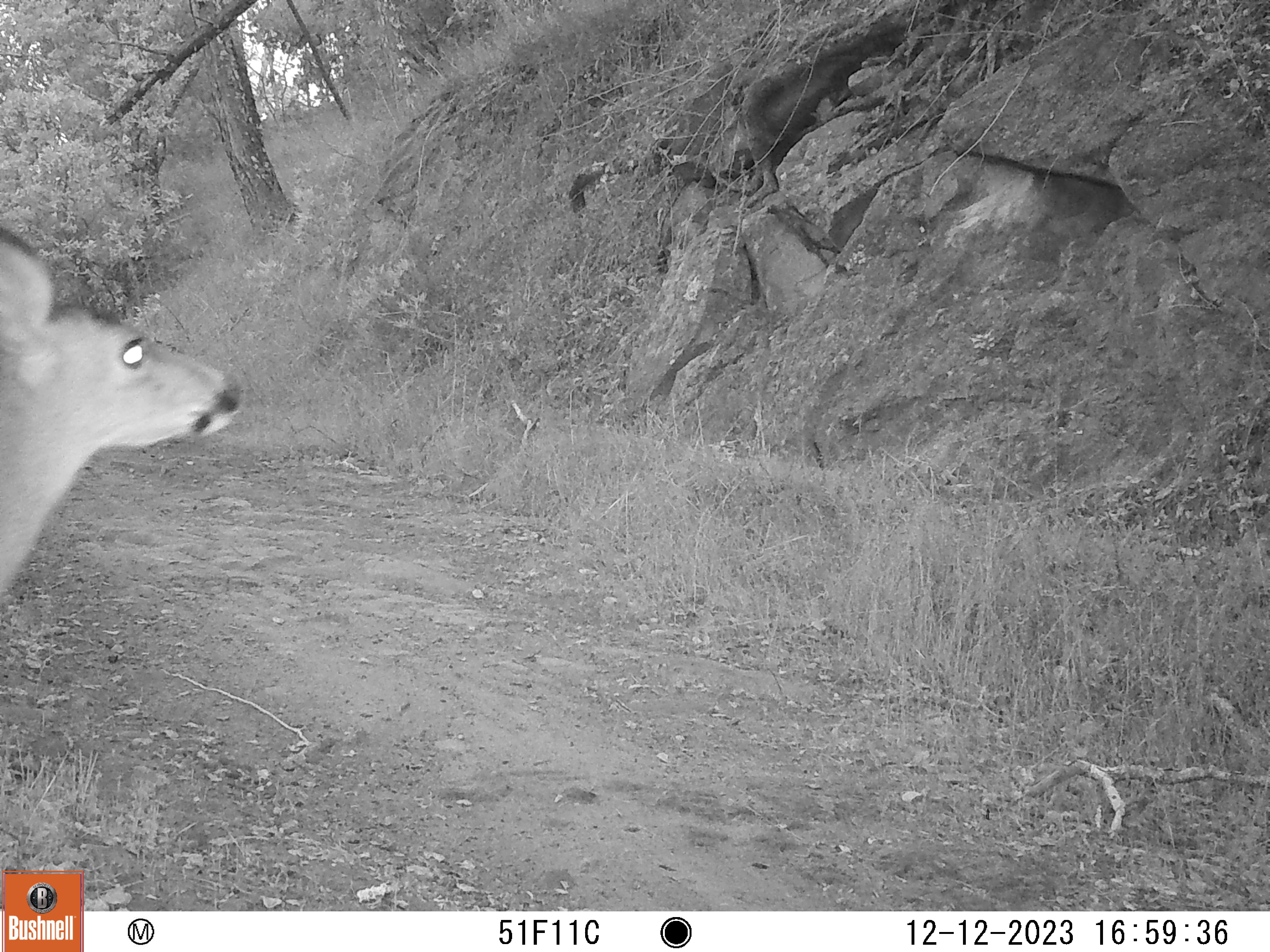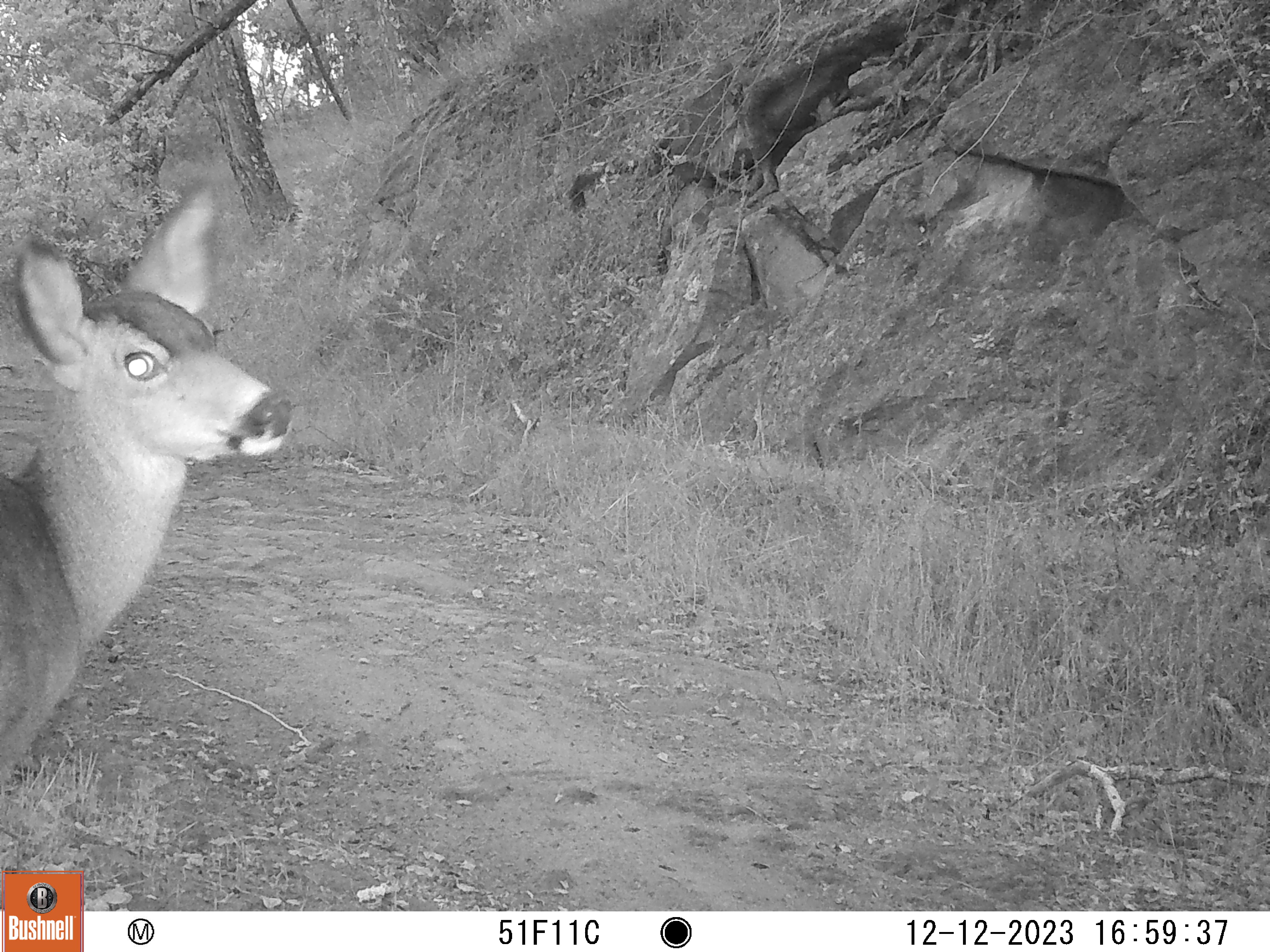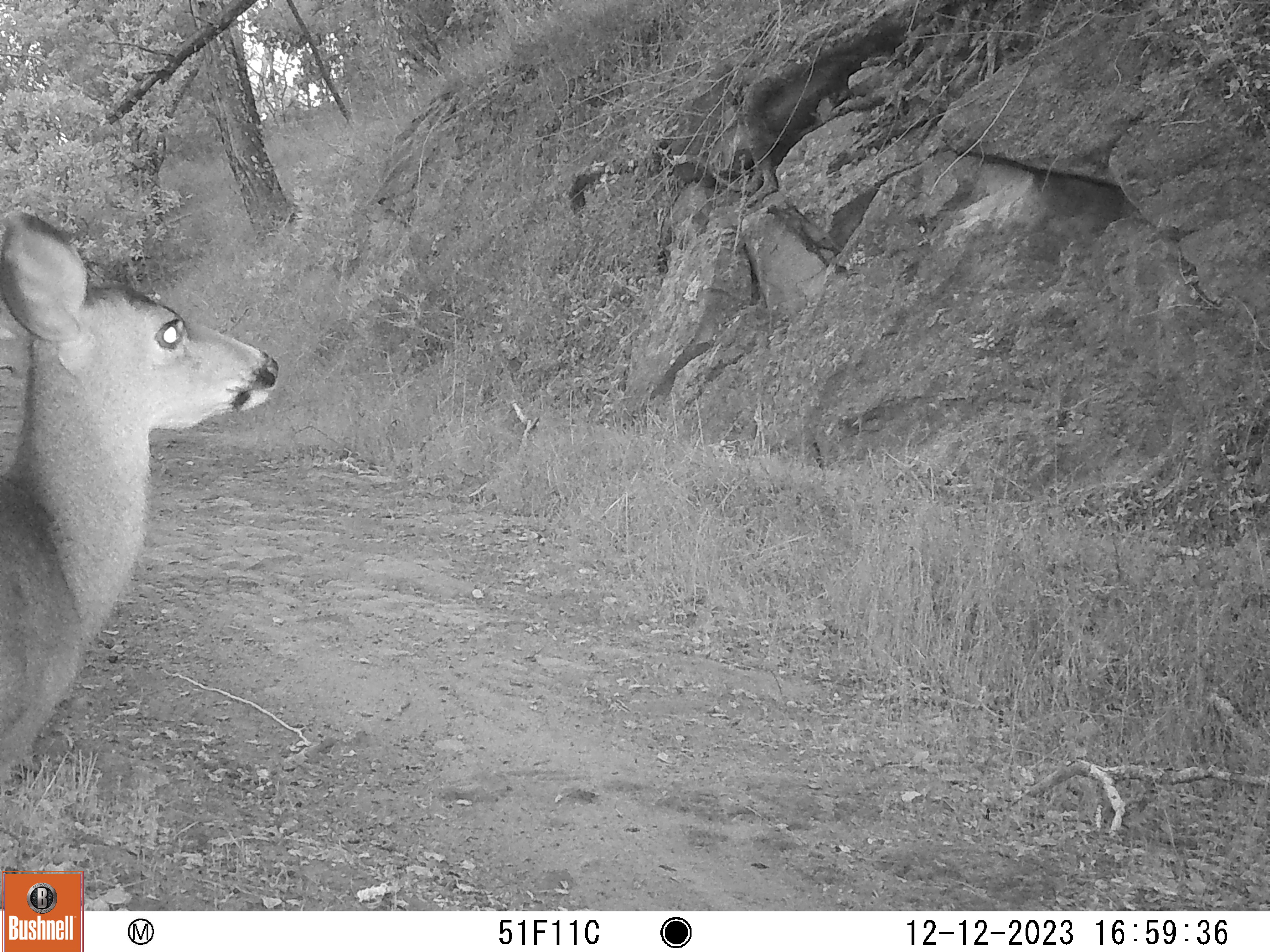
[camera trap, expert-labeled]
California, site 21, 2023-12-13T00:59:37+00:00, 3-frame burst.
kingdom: Animalia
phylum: Chordata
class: Mammalia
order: Artiodactyla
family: Cervidae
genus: Odocoileus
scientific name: Odocoileus hemionus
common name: mule deer